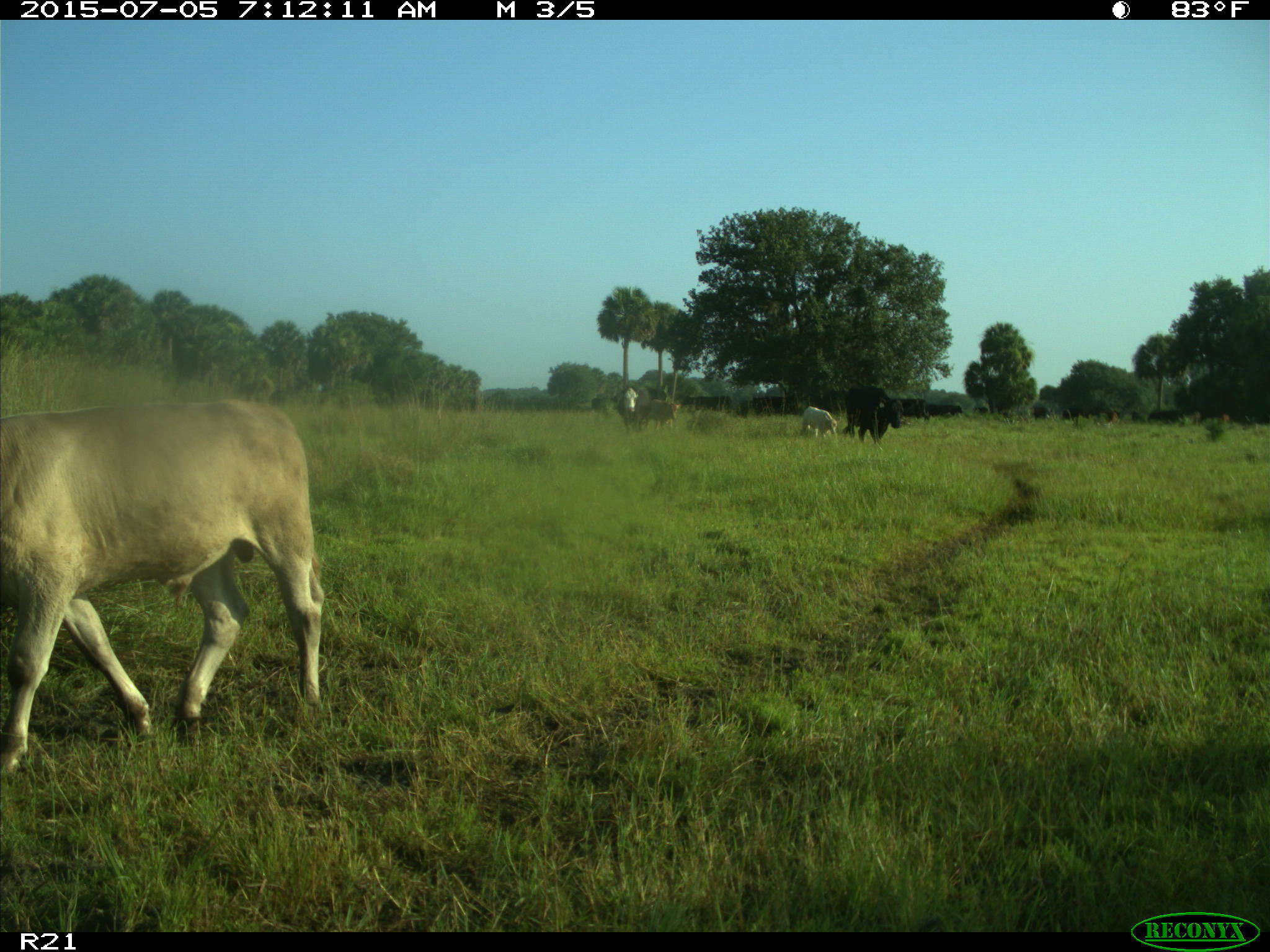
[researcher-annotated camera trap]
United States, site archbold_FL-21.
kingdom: Animalia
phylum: Chordata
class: Mammalia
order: Artiodactyla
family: Bovidae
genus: Bos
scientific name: Bos taurus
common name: domestic cow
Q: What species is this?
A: Bos taurus (domestic cow).